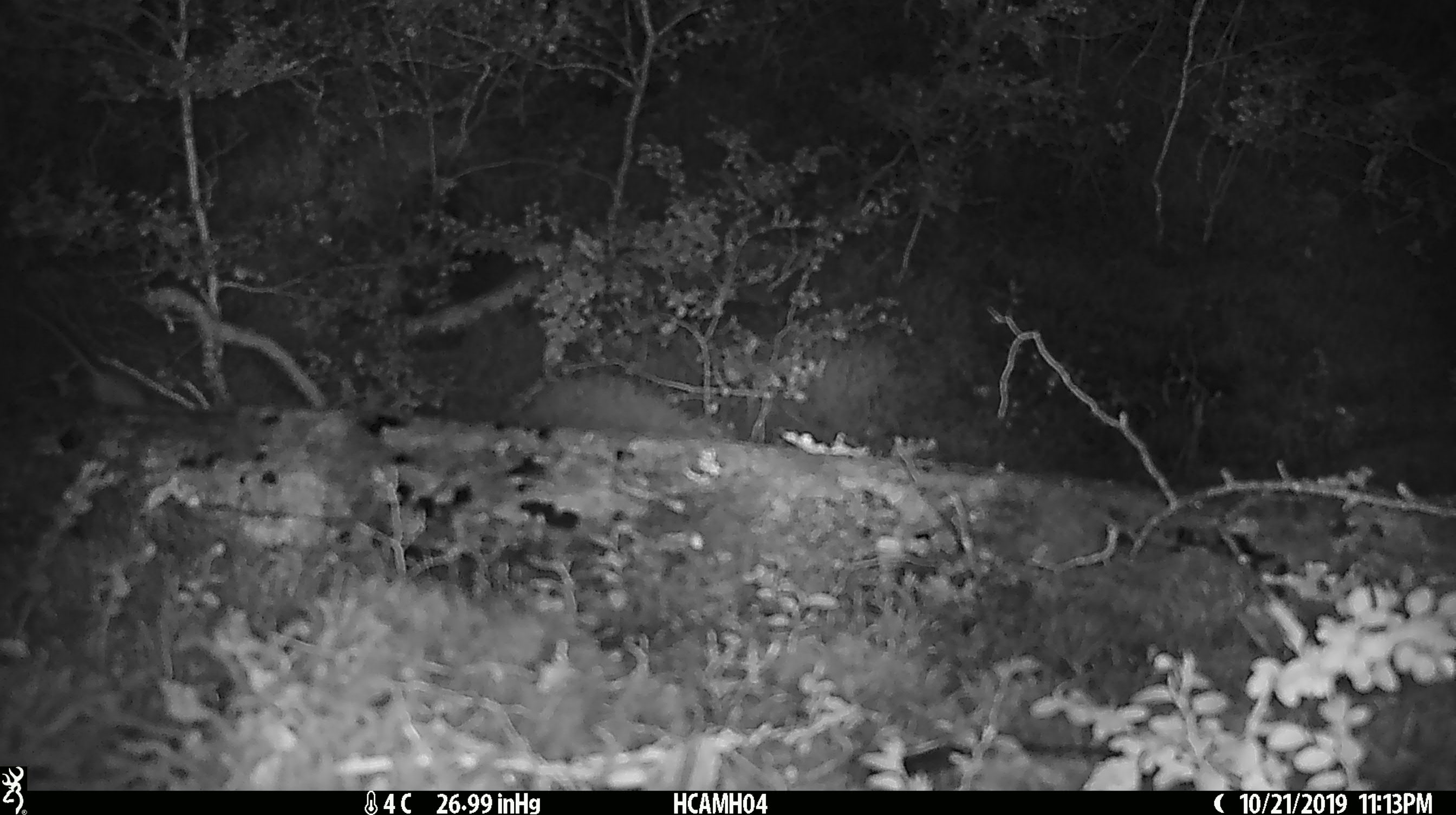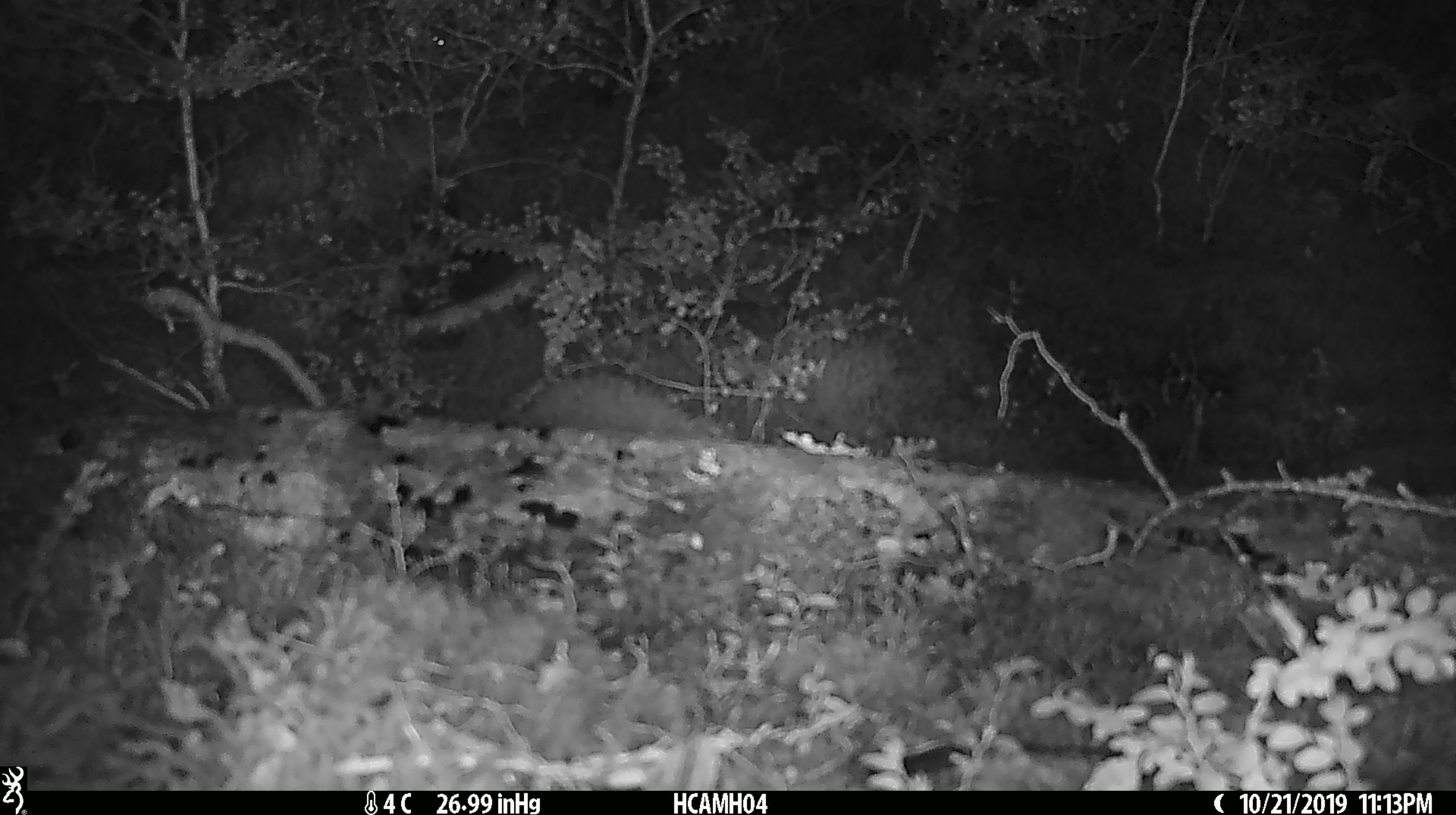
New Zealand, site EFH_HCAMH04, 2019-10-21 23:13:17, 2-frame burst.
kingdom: Animalia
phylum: Chordata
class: Mammalia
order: Rodentia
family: Muridae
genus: Mus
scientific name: Mus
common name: mouse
Mouse (Mus).